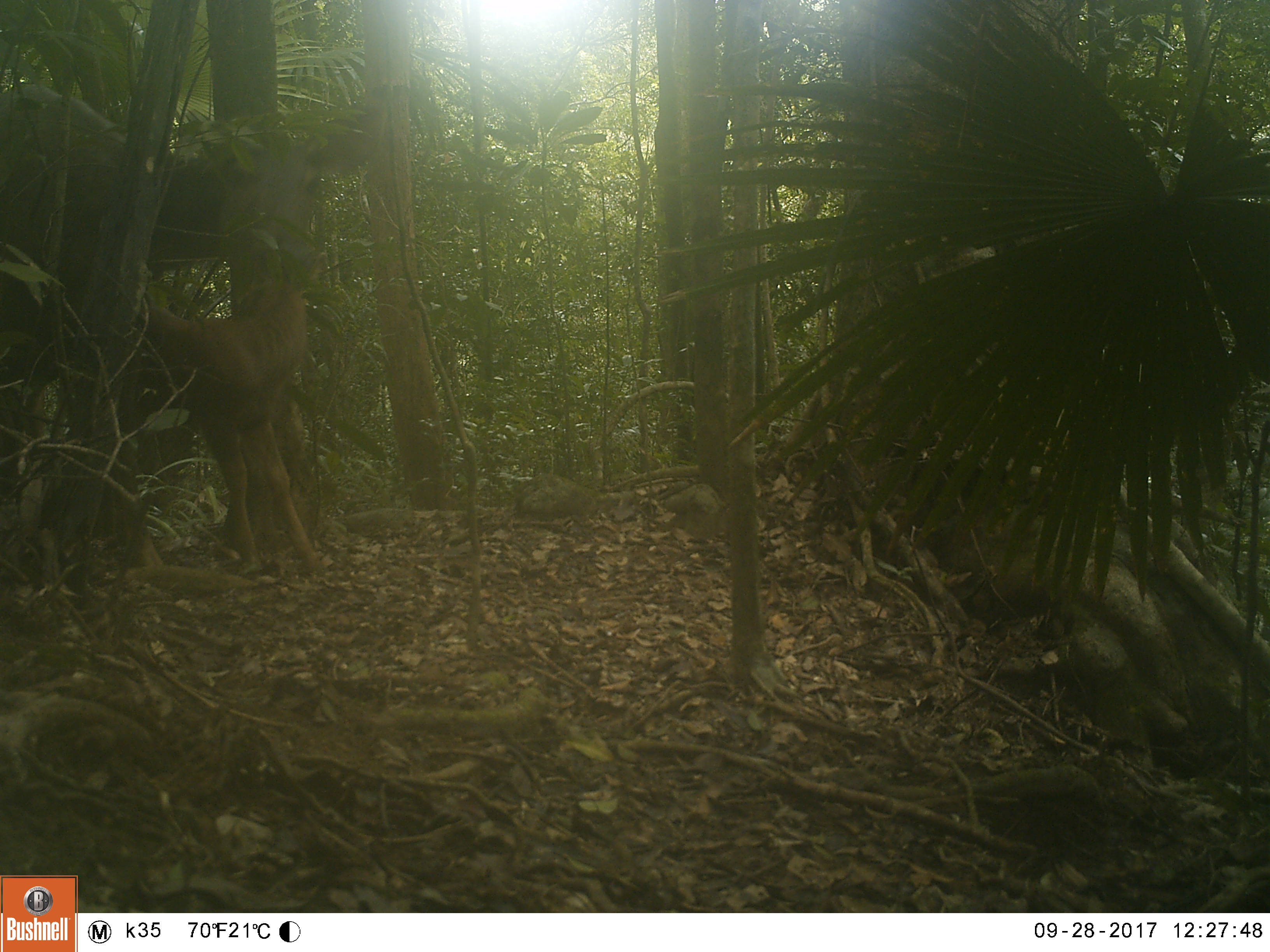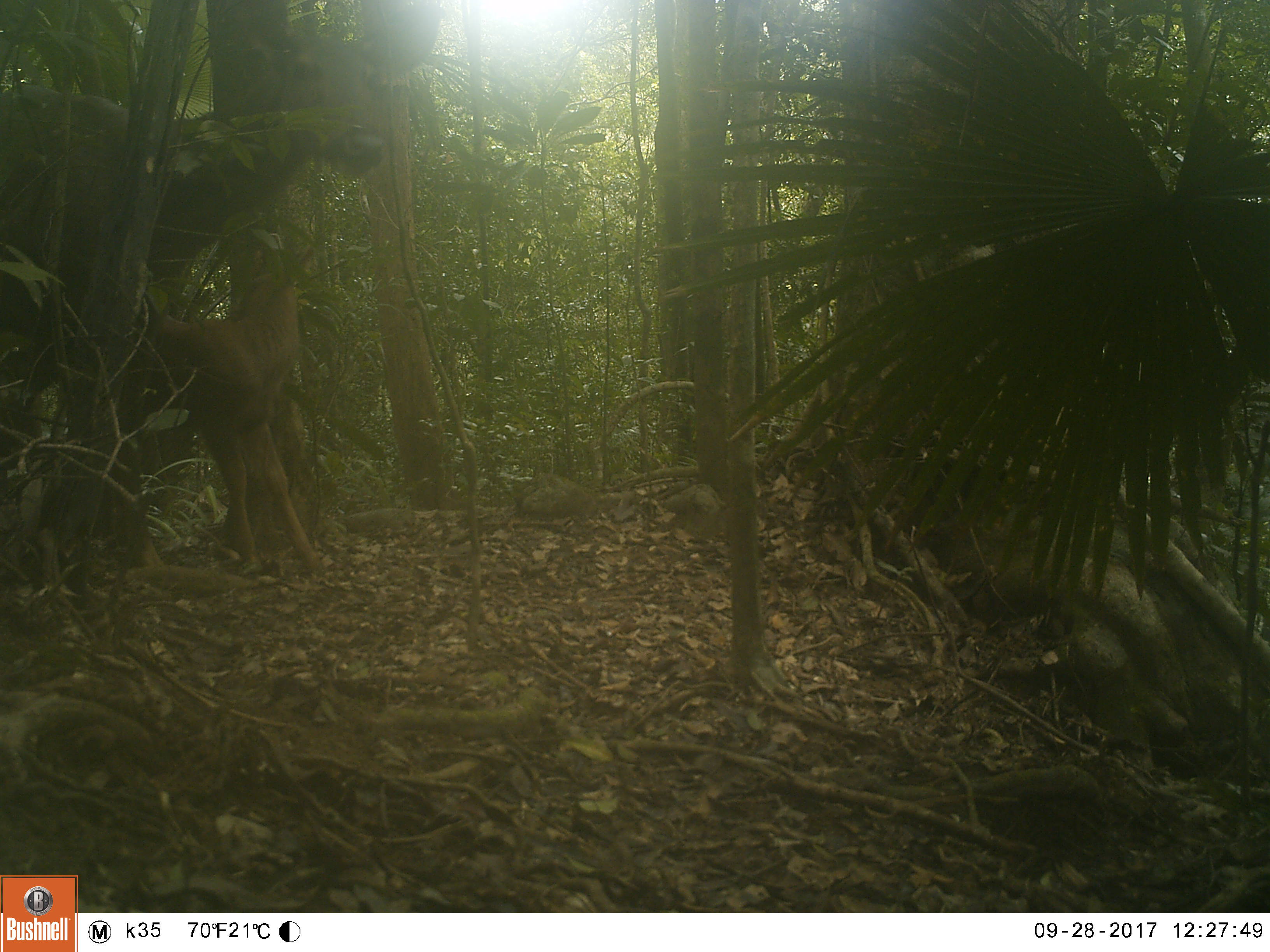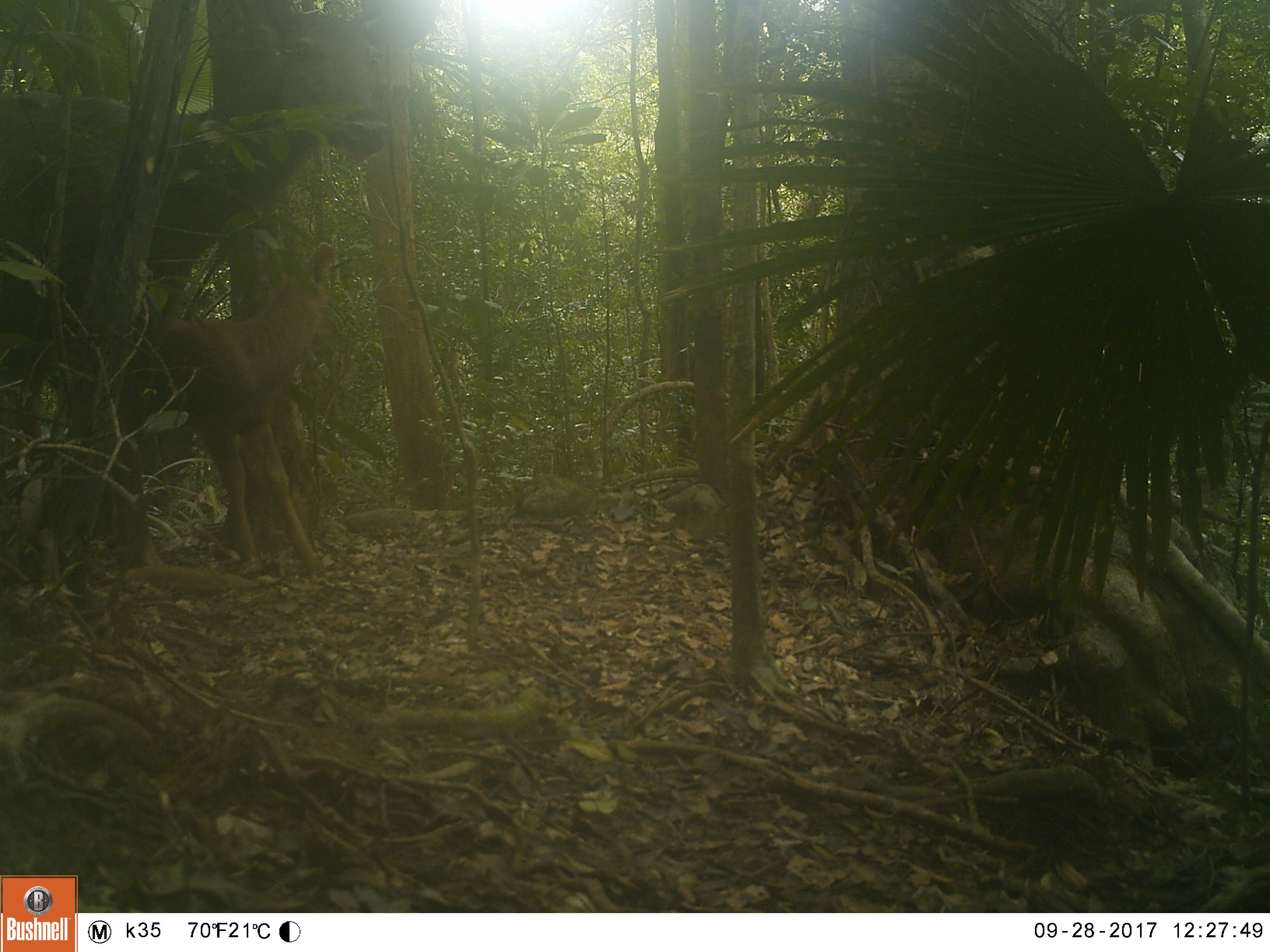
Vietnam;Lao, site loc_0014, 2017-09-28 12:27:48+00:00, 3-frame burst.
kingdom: Animalia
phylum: Chordata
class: Mammalia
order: Artiodactyla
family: Cervidae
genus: Rusa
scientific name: Rusa unicolor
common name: sambar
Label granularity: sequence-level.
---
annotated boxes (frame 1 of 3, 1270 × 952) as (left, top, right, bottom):
sambar: (0, 81, 382, 504); (91, 253, 330, 577)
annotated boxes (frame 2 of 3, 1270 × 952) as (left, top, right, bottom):
sambar: (0, 0, 443, 454); (109, 239, 320, 571)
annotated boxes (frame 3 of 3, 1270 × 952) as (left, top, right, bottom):
sambar: (0, 0, 393, 454); (109, 239, 335, 571)